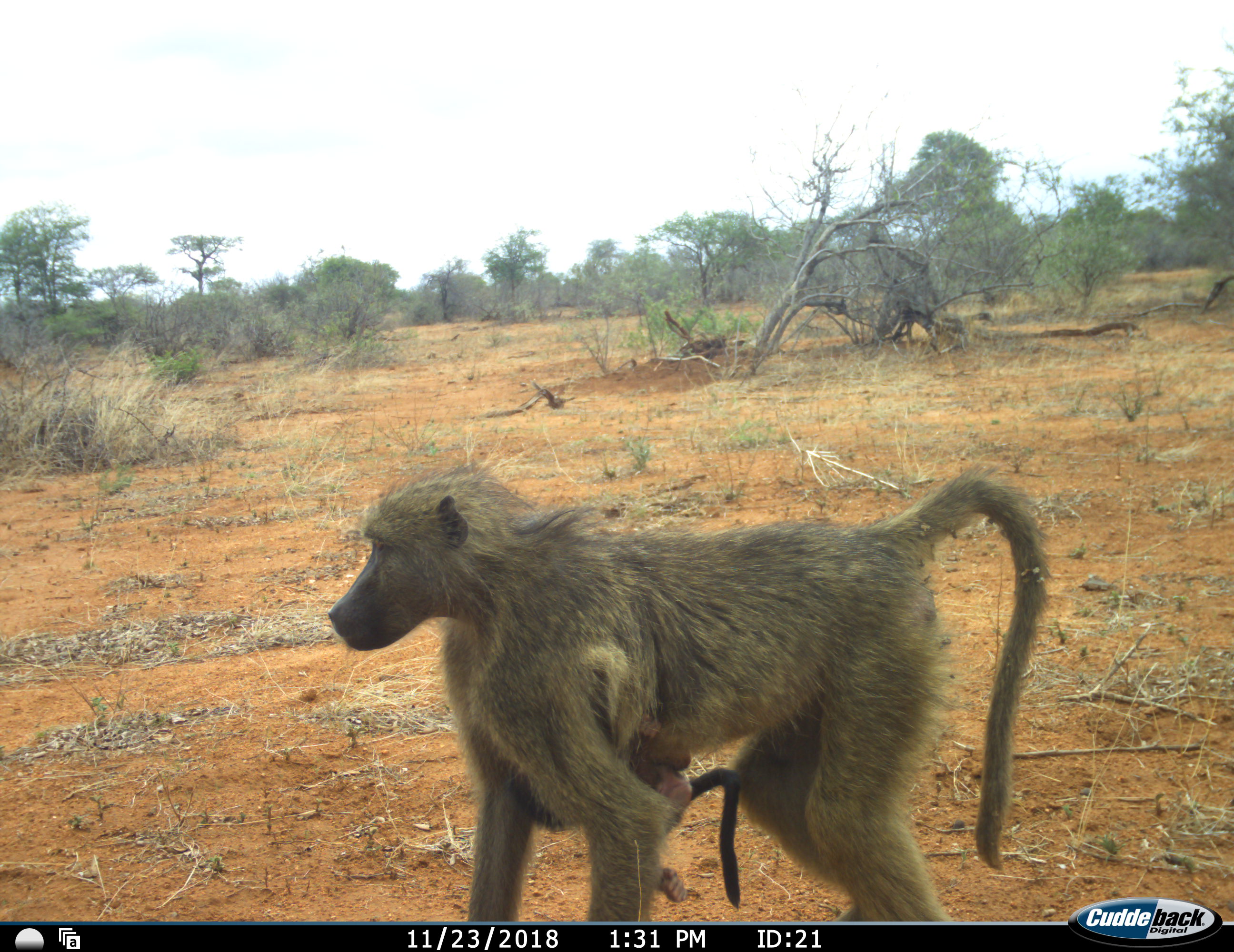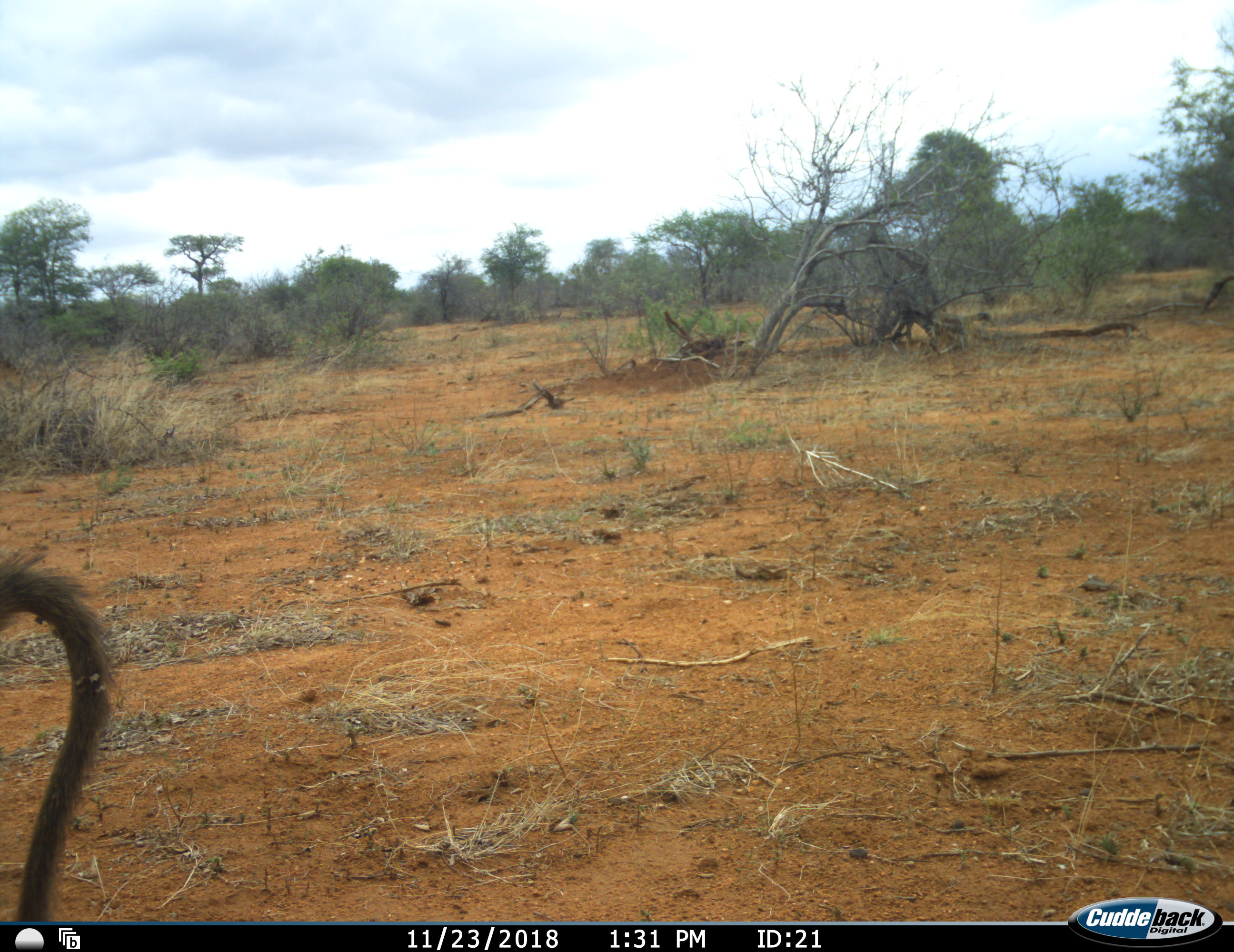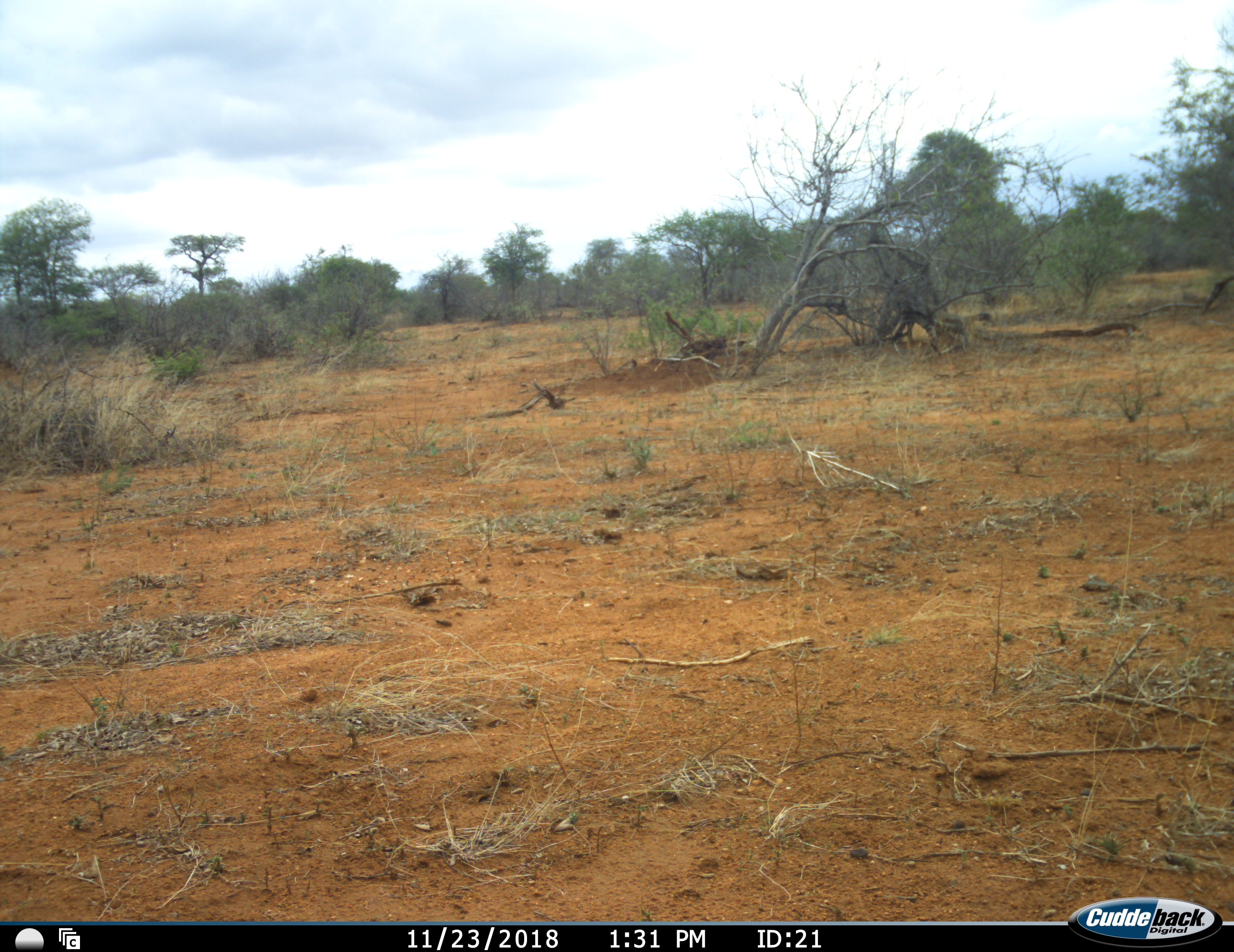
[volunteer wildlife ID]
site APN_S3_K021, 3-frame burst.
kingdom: Animalia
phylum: Chordata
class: Mammalia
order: Primates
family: Cercopithecidae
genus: Papio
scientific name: Papio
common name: baboon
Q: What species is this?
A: Baboon (Papio).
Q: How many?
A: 2.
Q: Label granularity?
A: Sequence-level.